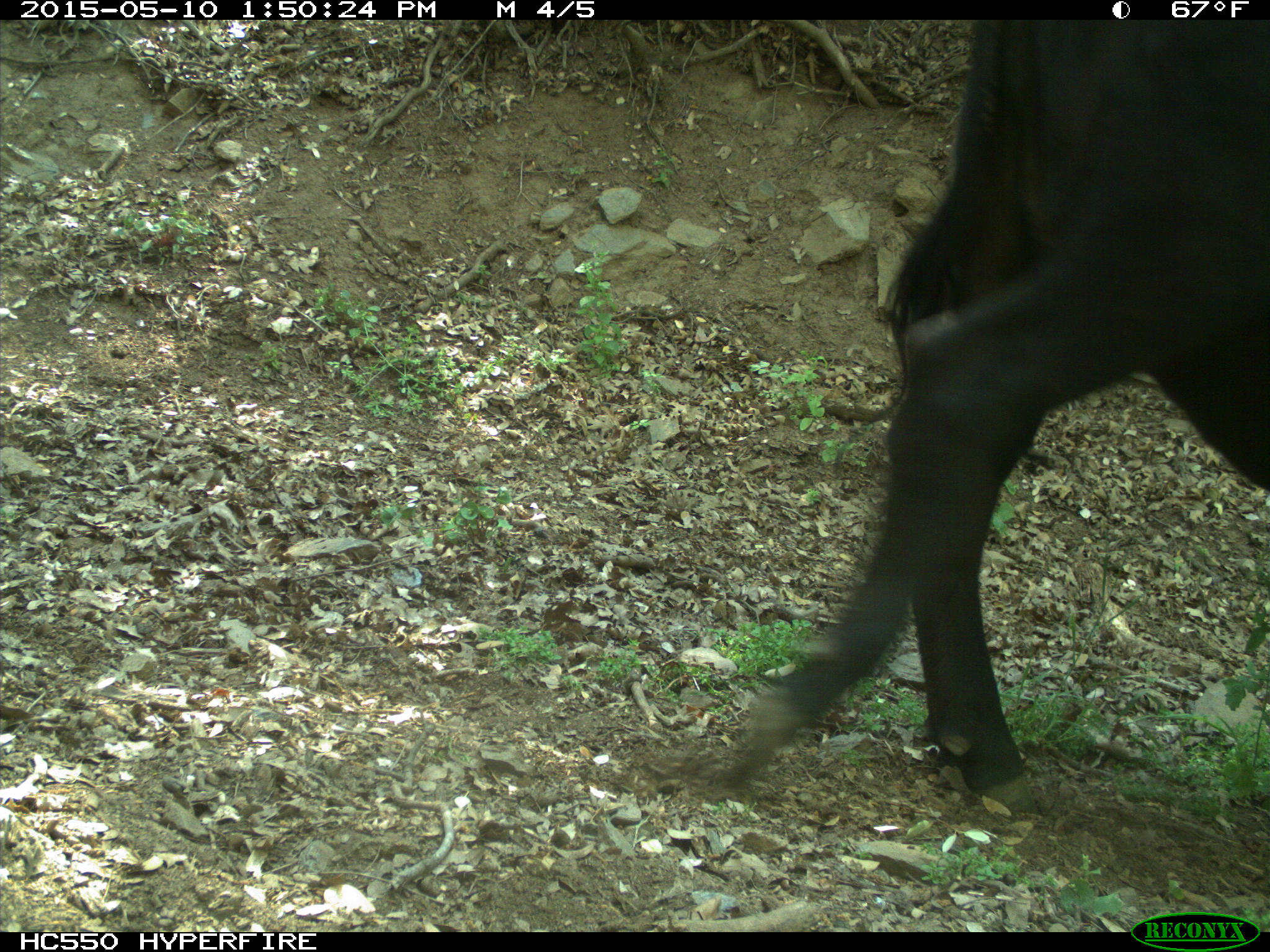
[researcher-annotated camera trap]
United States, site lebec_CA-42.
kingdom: Animalia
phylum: Chordata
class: Mammalia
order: Artiodactyla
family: Bovidae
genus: Bos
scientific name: Bos taurus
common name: domestic cow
Bos taurus (domestic cow).